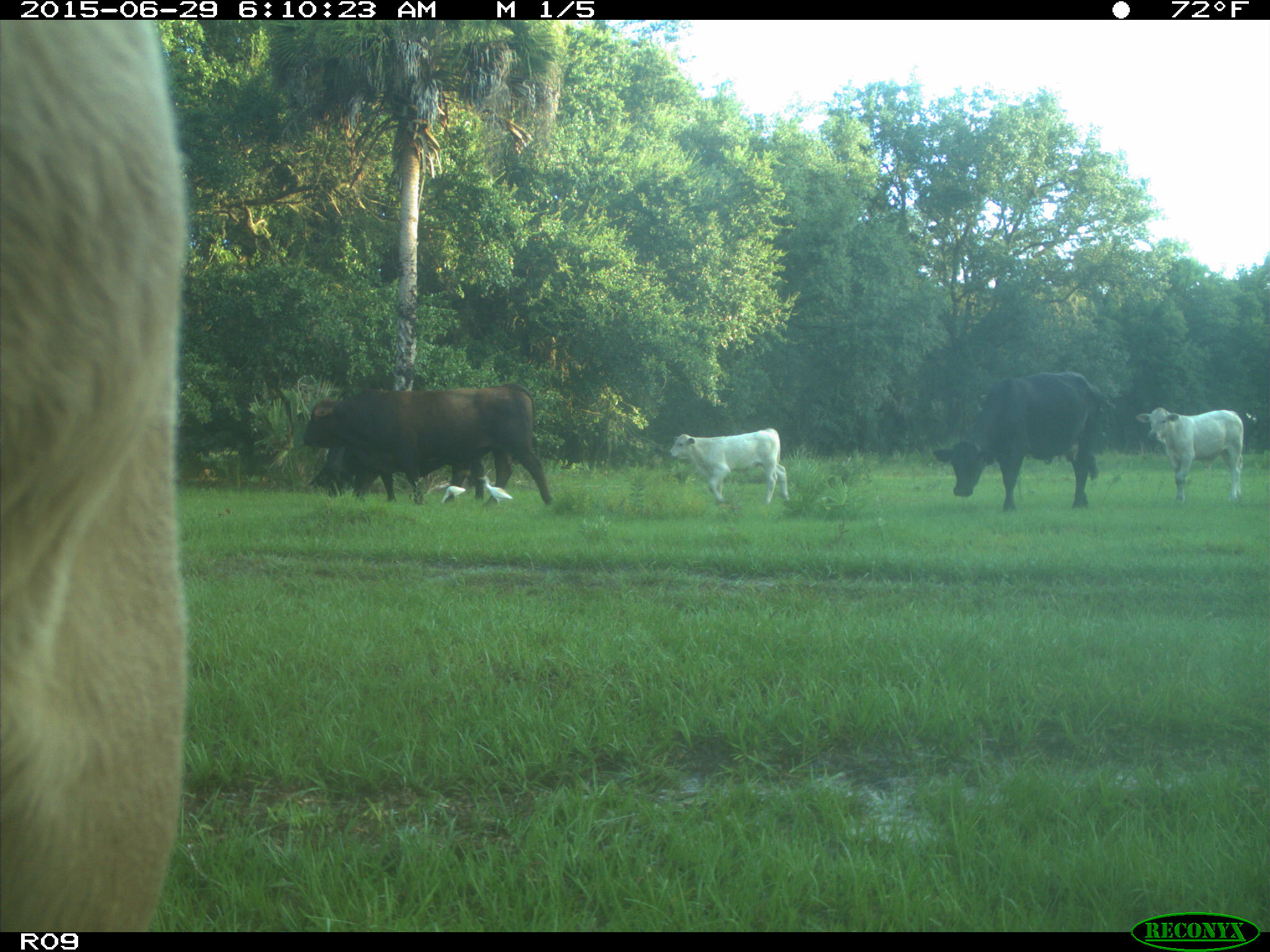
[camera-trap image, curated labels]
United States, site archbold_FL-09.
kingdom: Animalia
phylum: Chordata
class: Mammalia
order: Artiodactyla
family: Bovidae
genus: Bos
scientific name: Bos taurus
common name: domestic cow